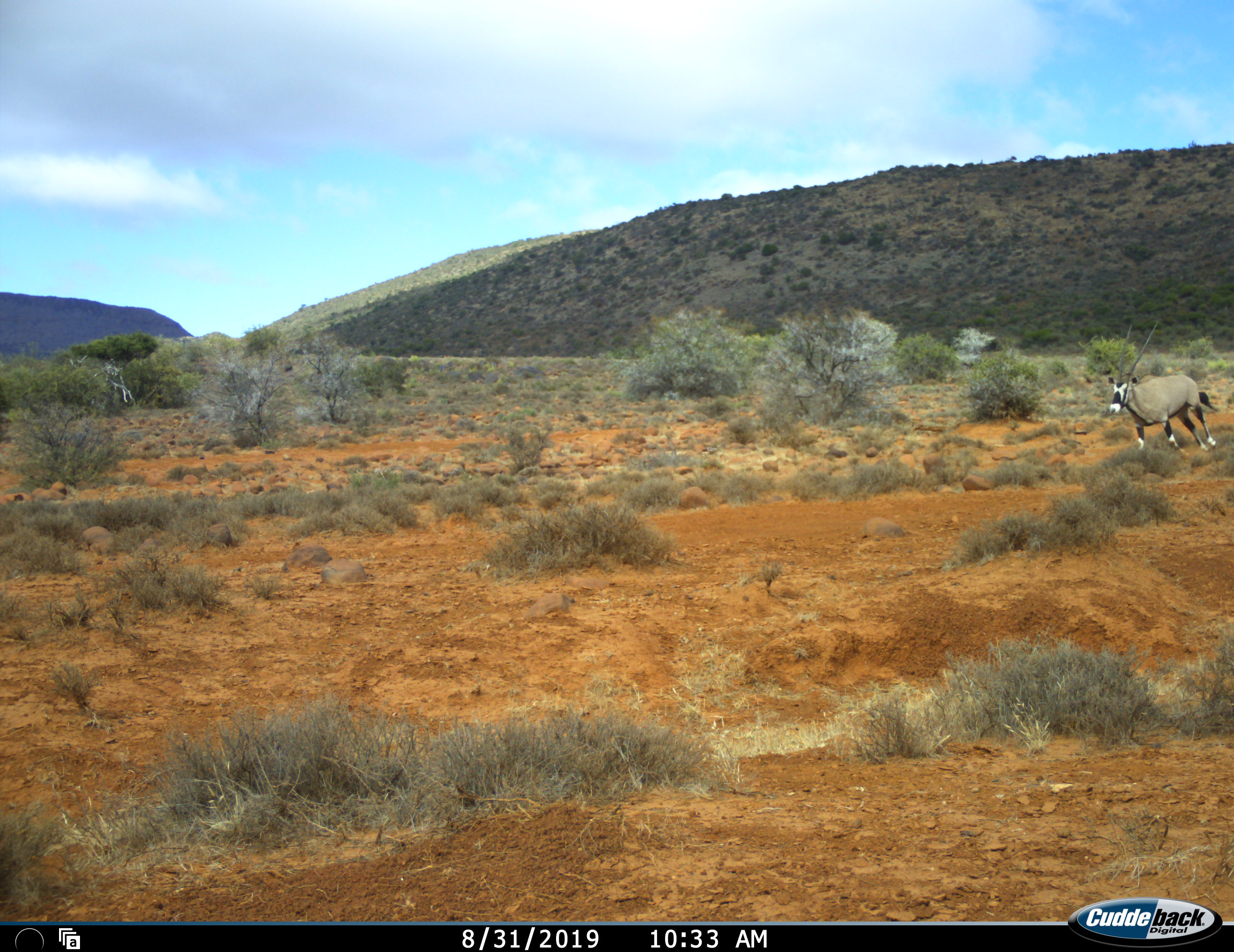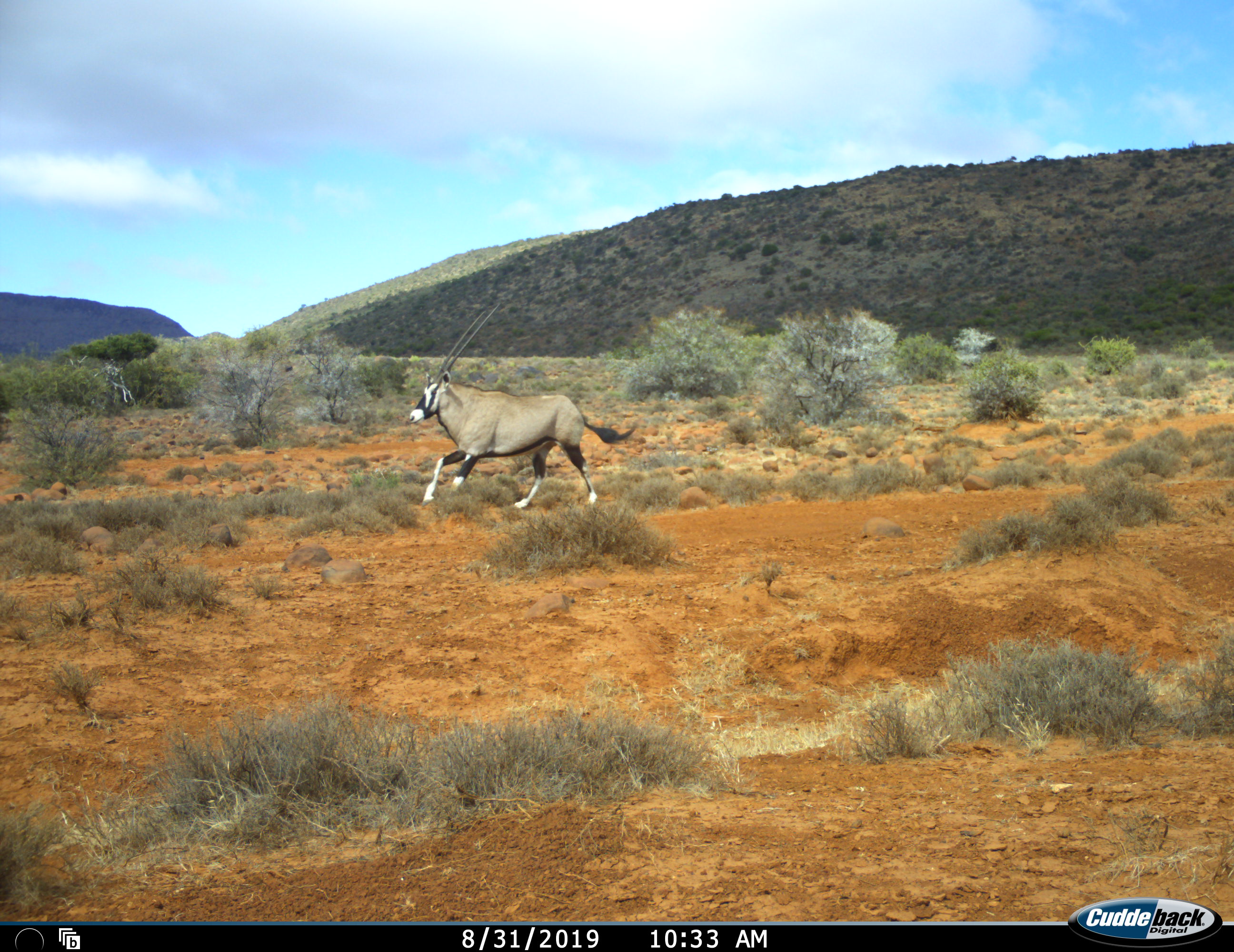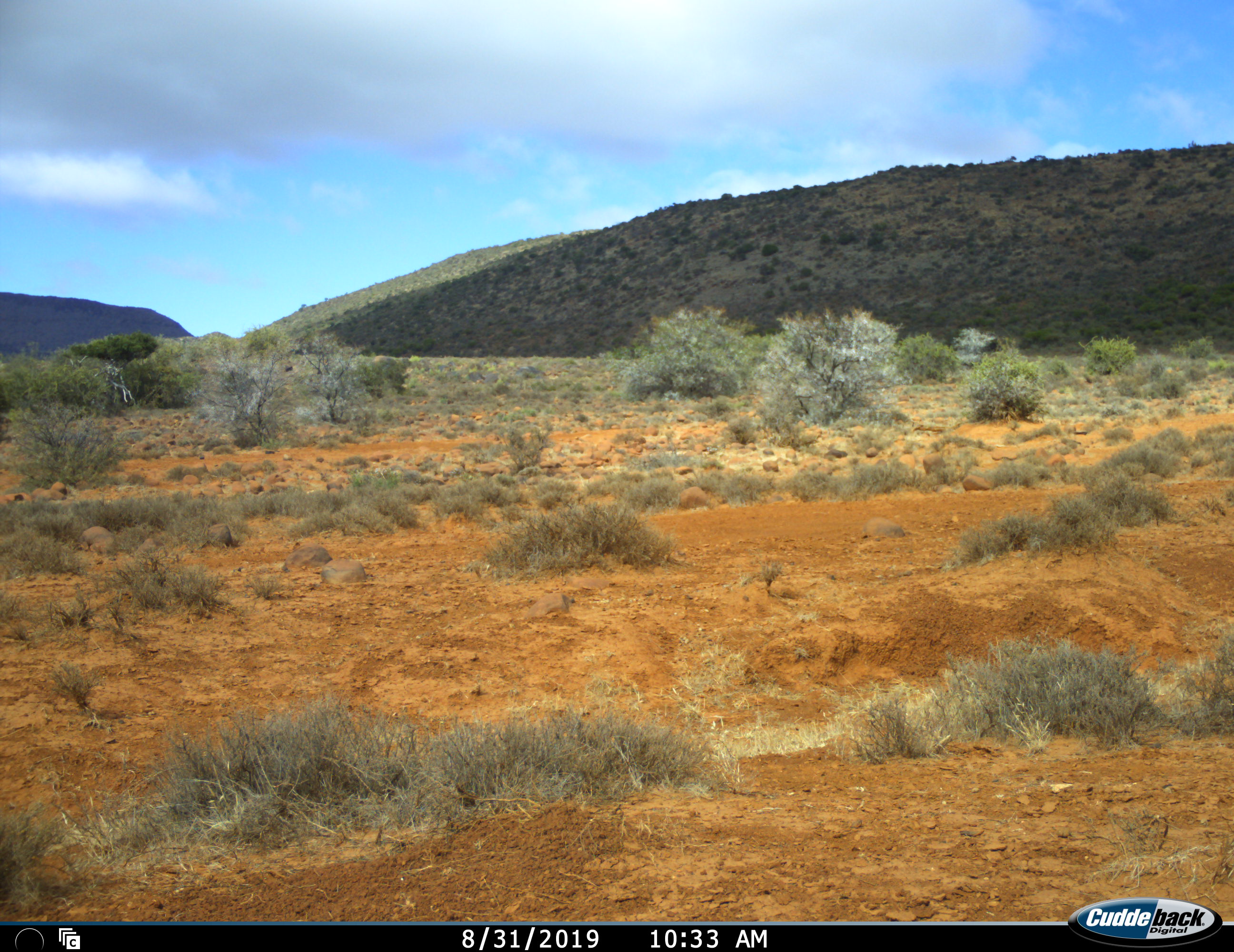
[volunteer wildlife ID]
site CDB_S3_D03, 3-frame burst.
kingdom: Animalia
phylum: Chordata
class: Mammalia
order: Artiodactyla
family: Bovidae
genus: Oryx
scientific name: Oryx gazella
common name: gemsbok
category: oryx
Oryx (gemsbok) (Oryx gazella), count 1. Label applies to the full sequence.